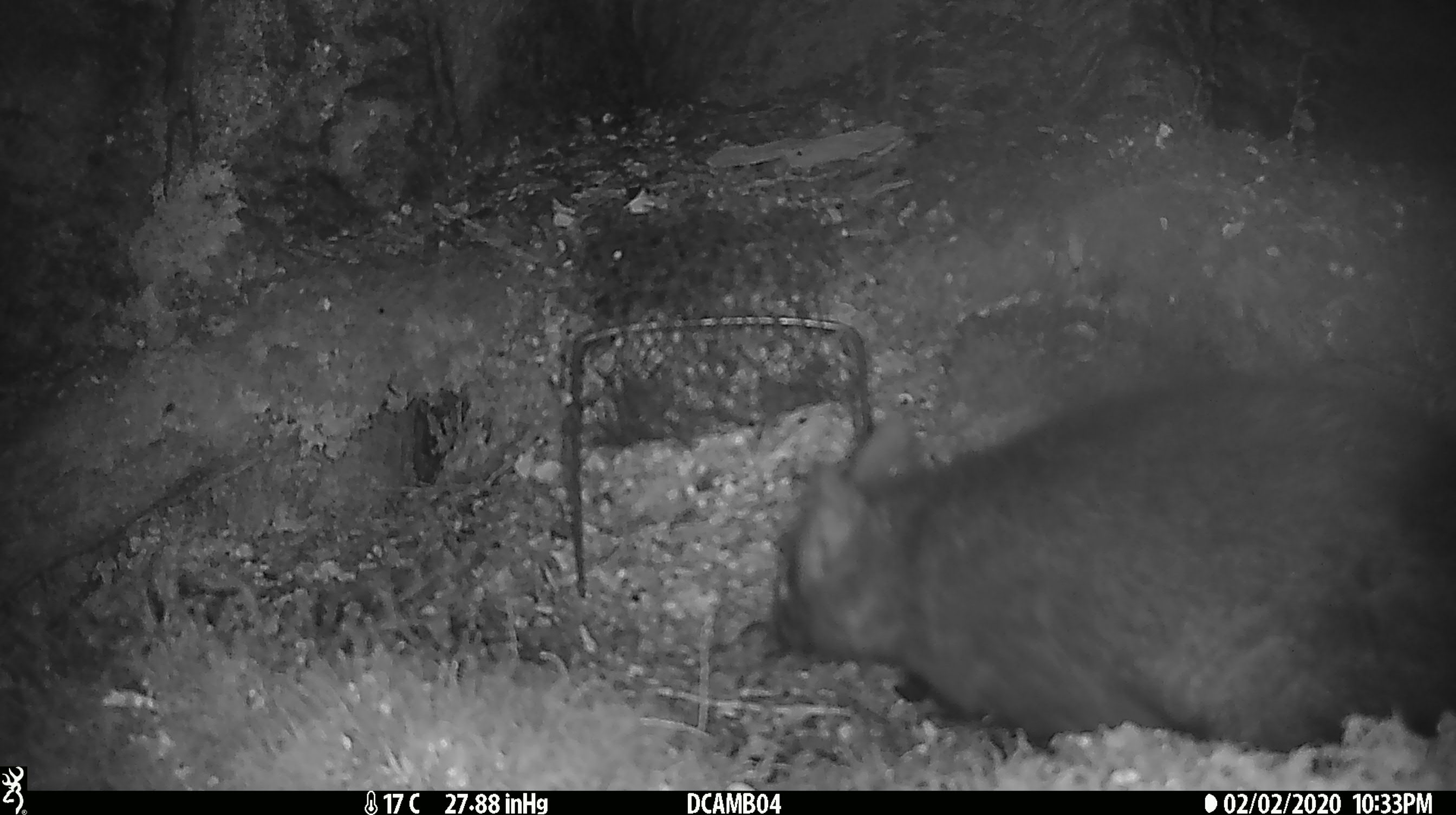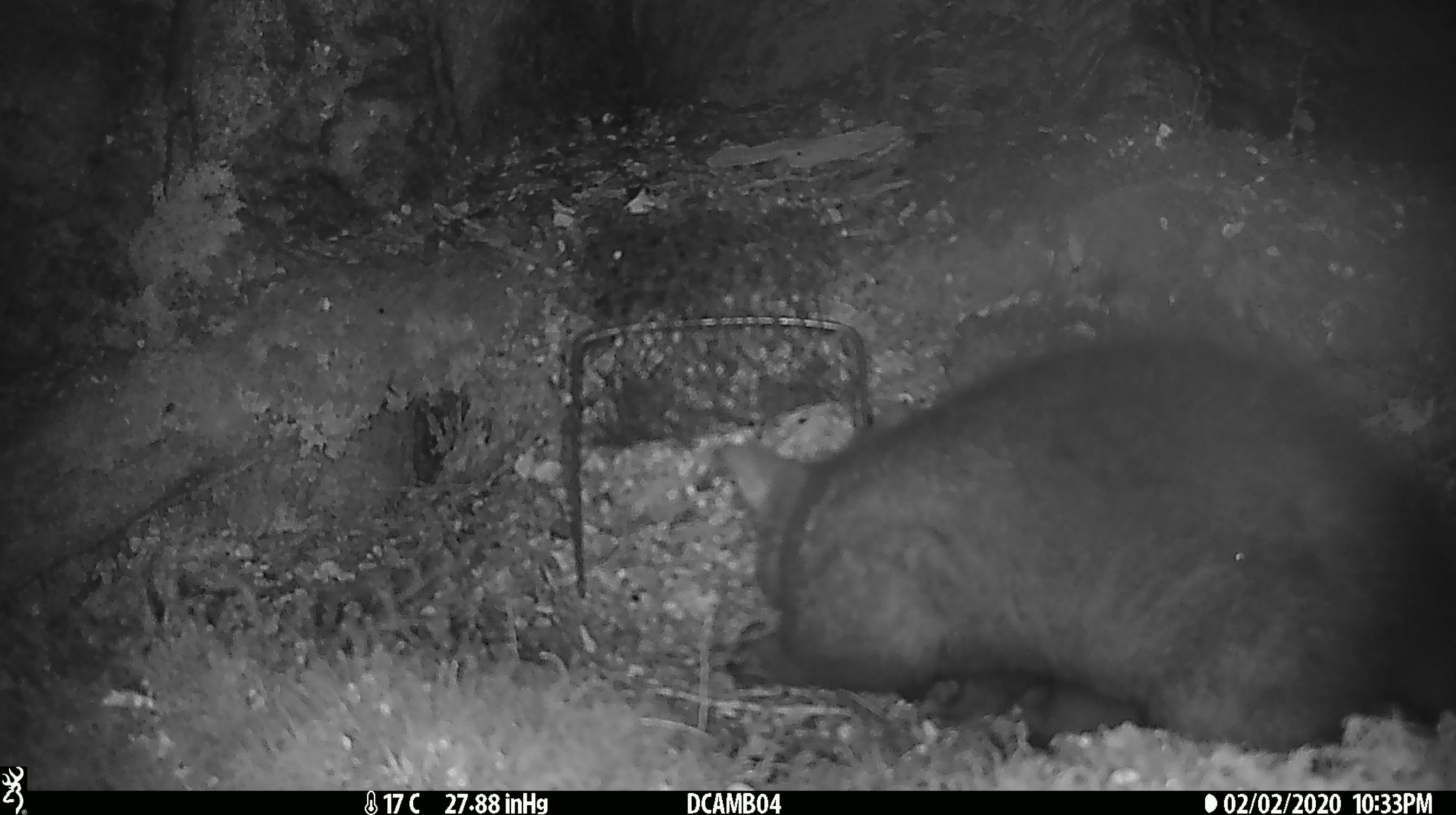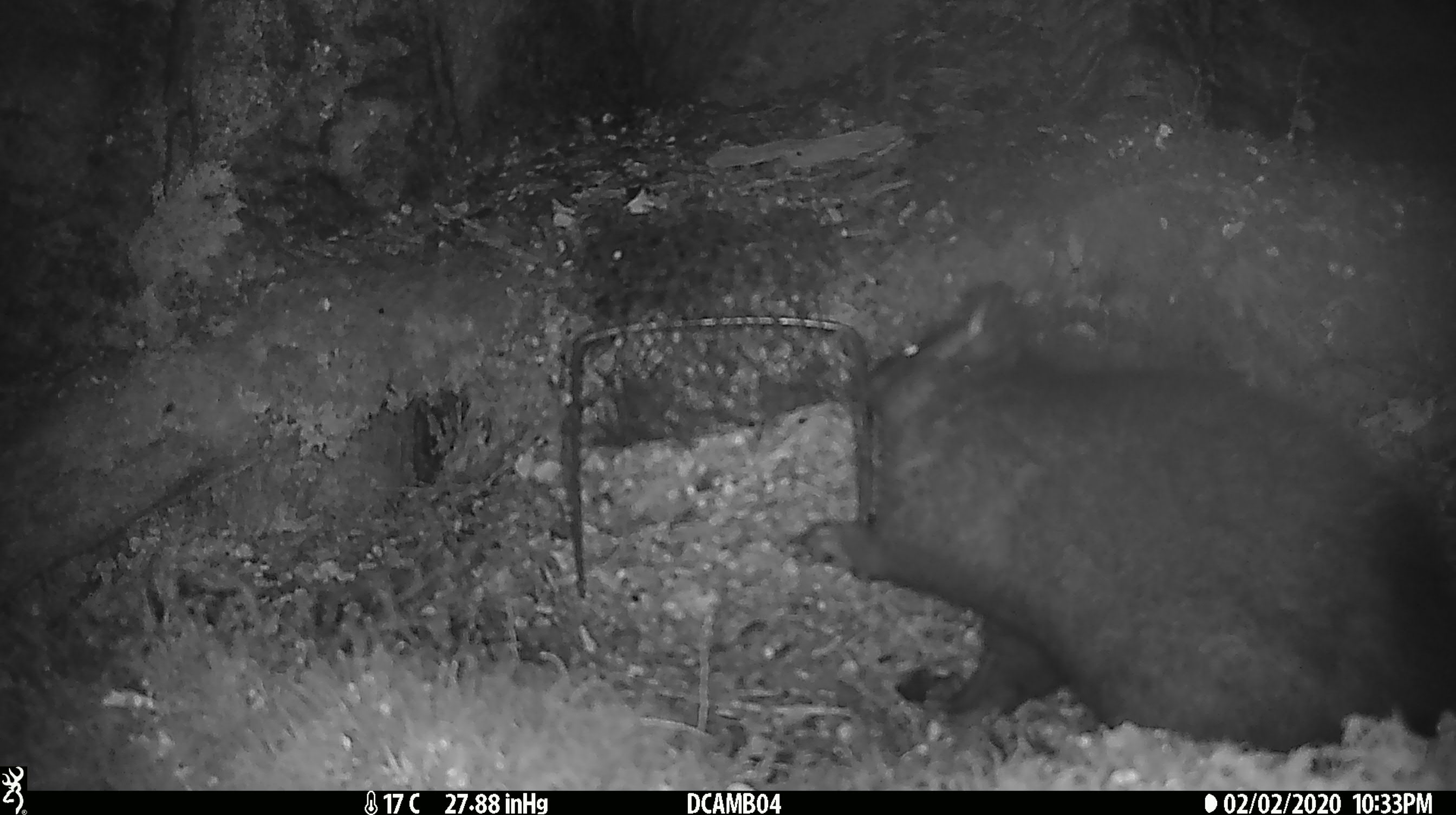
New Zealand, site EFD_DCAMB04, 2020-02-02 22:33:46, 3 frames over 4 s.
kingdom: Animalia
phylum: Chordata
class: Mammalia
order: Diprotodontia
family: Phalangeridae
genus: Trichosurus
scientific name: Trichosurus vulpecula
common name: common brushtail possum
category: possum